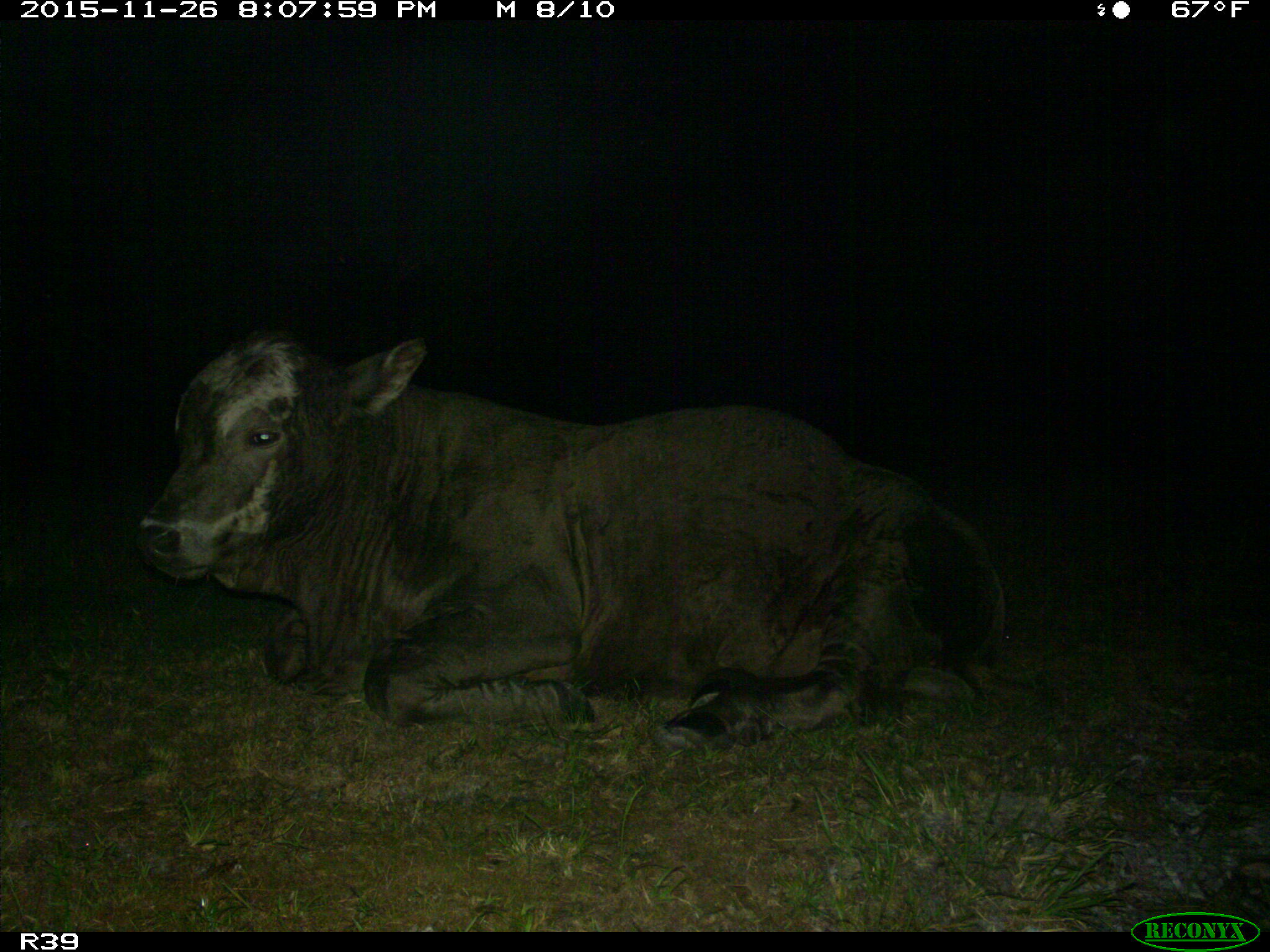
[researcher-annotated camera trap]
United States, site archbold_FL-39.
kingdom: Animalia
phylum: Chordata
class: Mammalia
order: Artiodactyla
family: Bovidae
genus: Bos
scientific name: Bos taurus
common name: domestic cow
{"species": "Bos taurus (domestic cow)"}